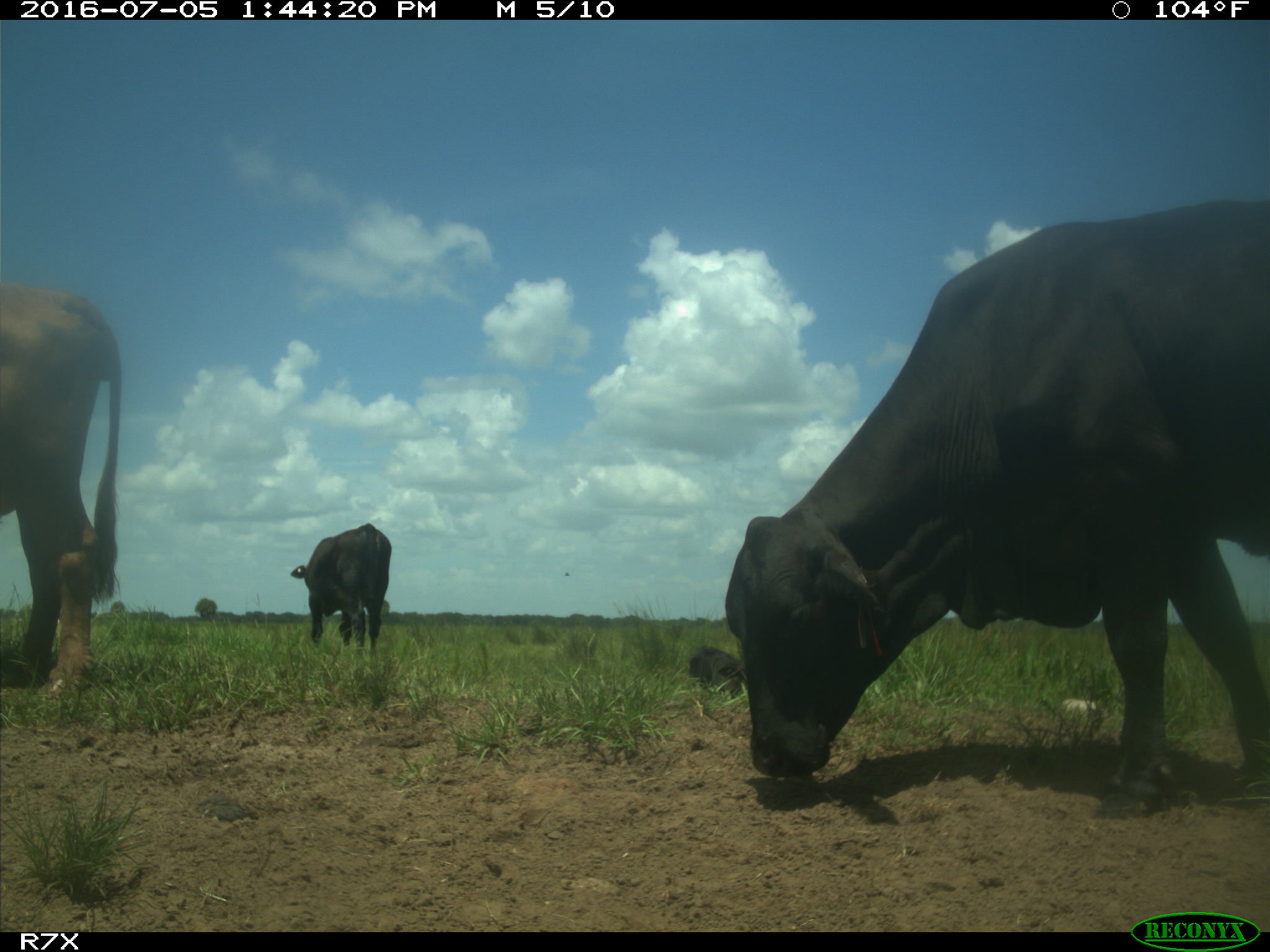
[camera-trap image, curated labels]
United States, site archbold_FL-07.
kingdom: Animalia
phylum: Chordata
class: Mammalia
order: Artiodactyla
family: Bovidae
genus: Bos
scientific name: Bos taurus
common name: domestic cow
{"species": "Bos taurus (domestic cow)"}